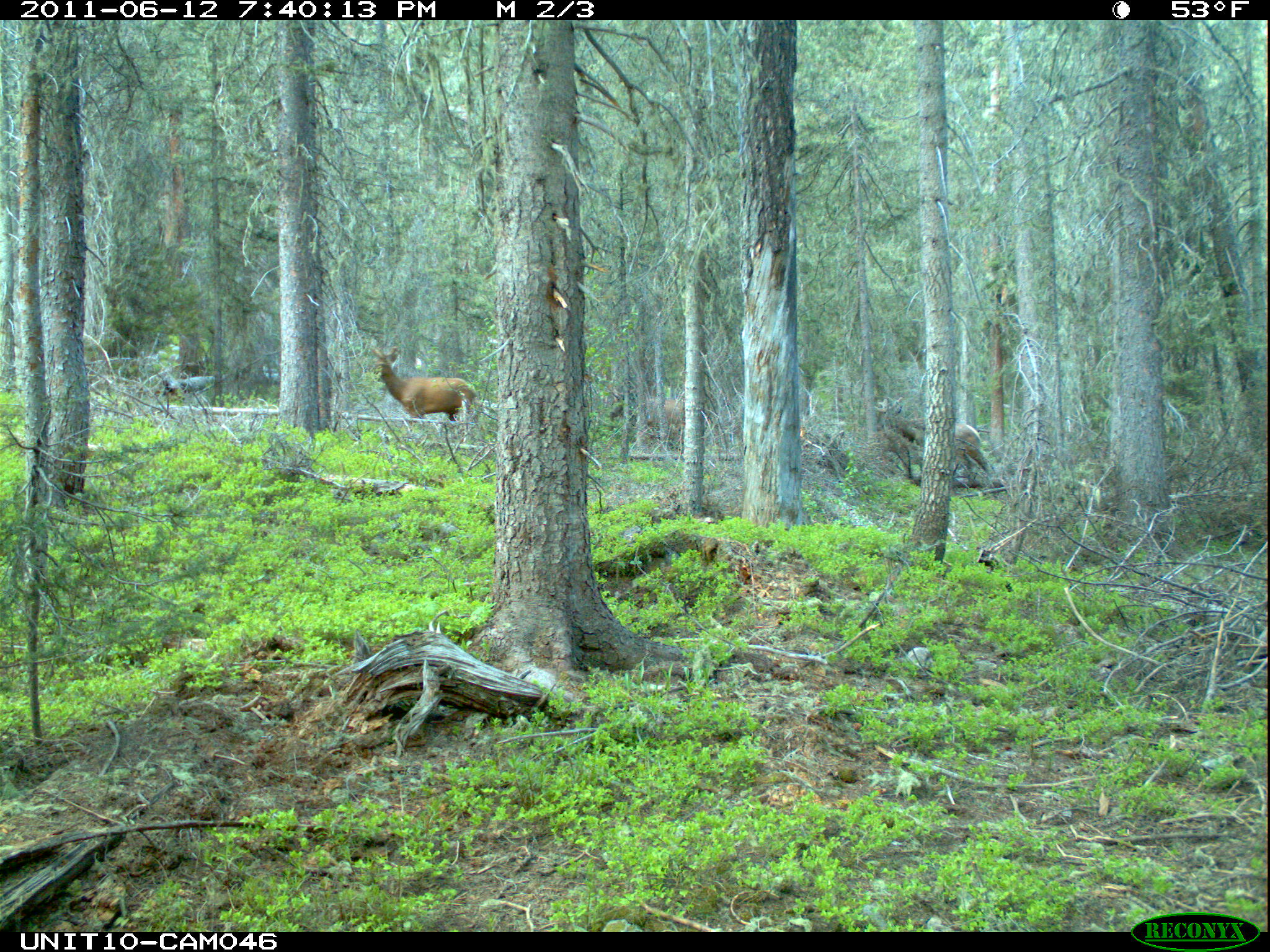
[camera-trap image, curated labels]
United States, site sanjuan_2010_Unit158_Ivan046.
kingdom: Animalia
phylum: Chordata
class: Mammalia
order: Artiodactyla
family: Cervidae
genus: Cervus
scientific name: Cervus elaphus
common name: red deer